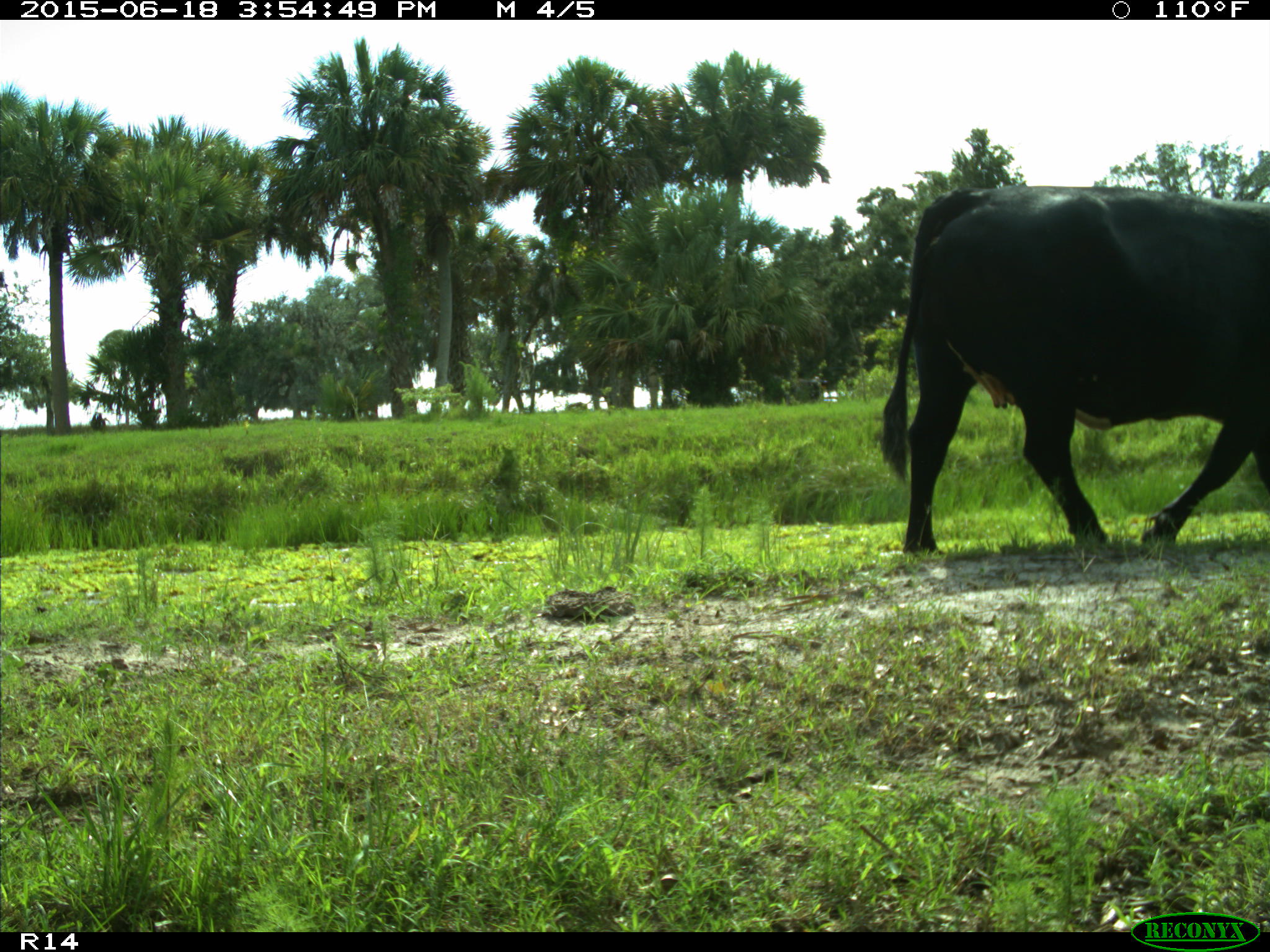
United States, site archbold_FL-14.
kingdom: Animalia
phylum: Chordata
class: Mammalia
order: Artiodactyla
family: Bovidae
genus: Bos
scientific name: Bos taurus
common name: domestic cow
Bos taurus (domestic cow).